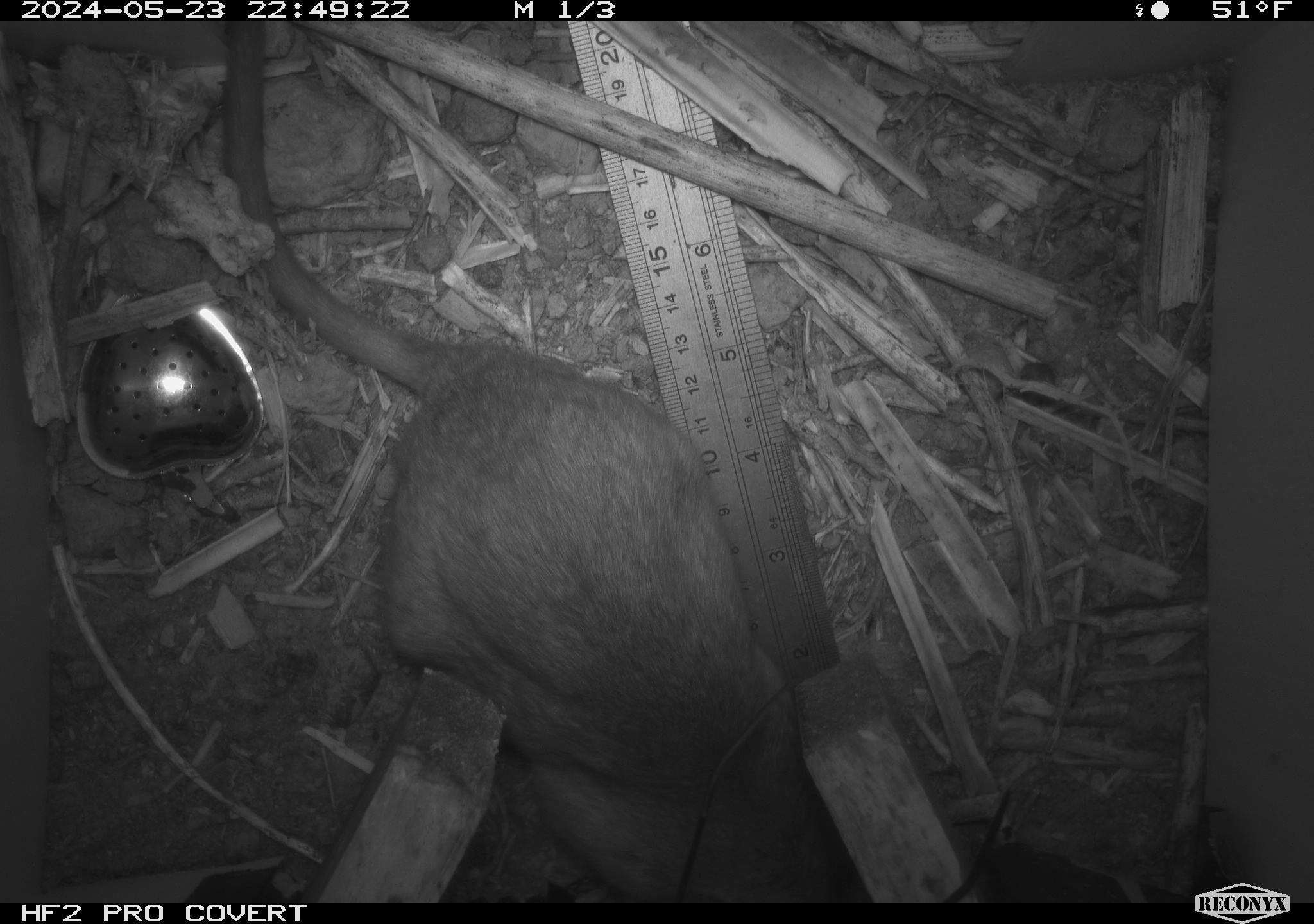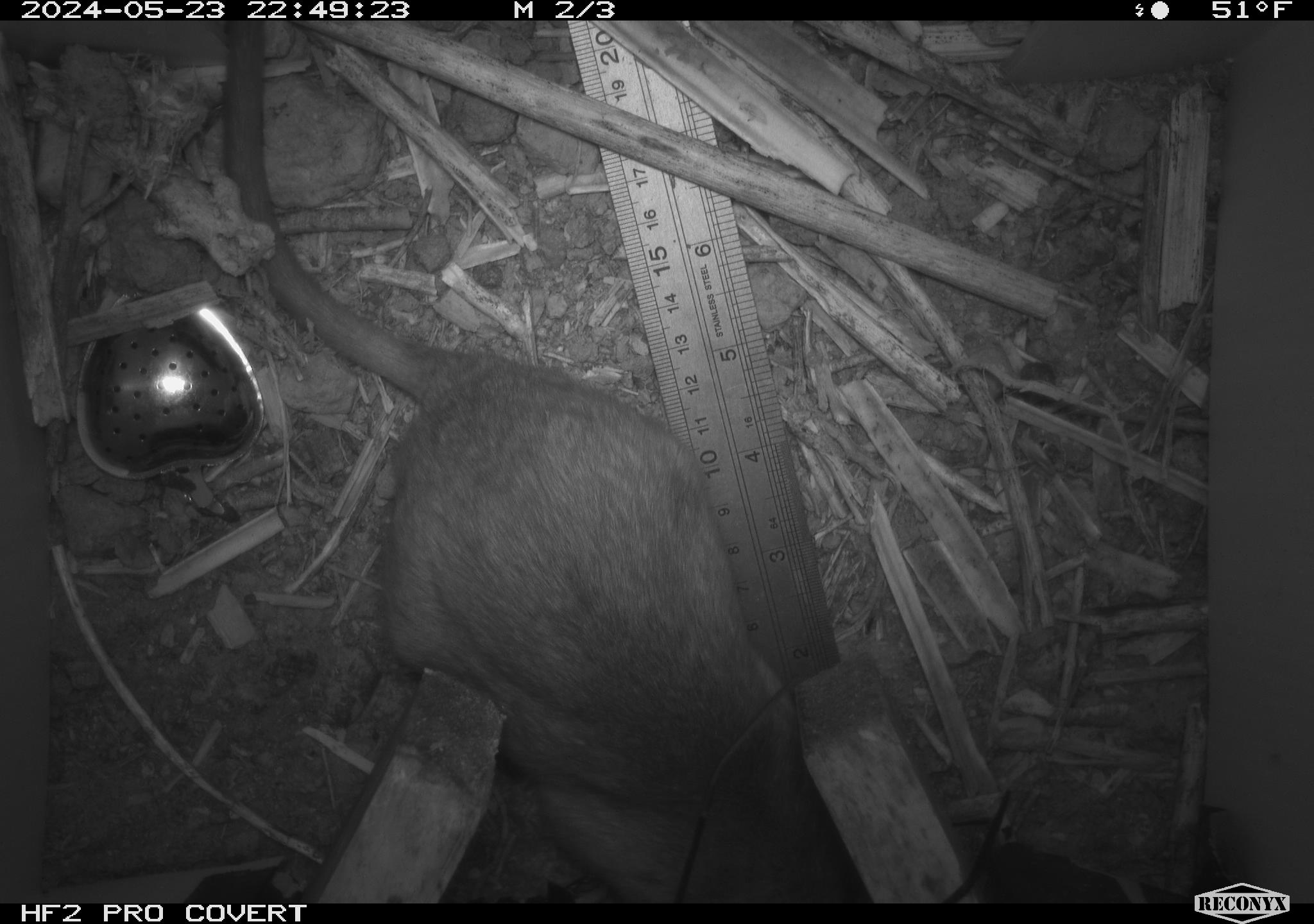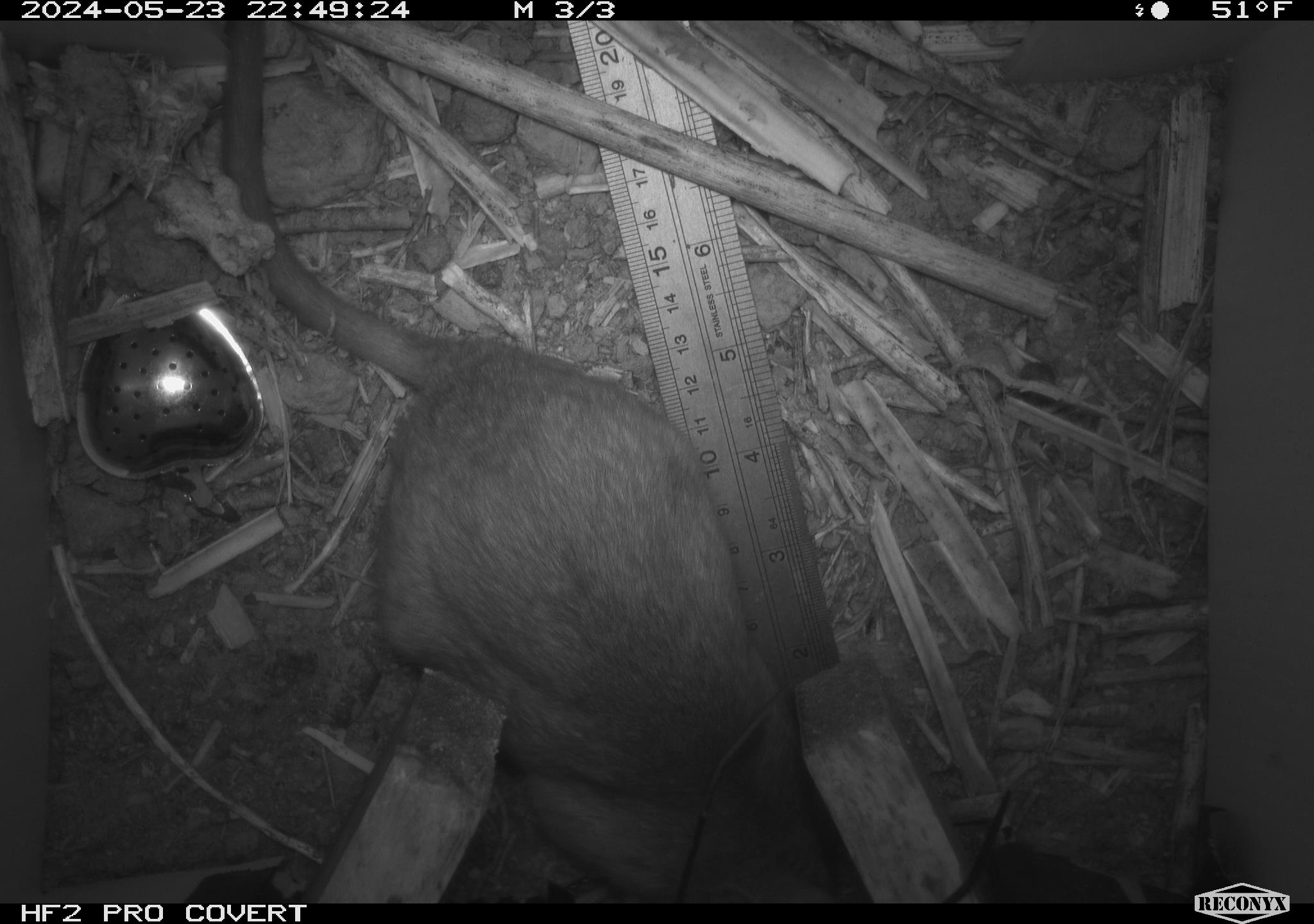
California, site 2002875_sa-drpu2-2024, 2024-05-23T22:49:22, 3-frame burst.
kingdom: Animalia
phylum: Chordata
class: Mammalia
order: Rodentia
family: Cricetidae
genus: Neotoma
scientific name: Neotoma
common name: pack rat or woodrat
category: neotoma species